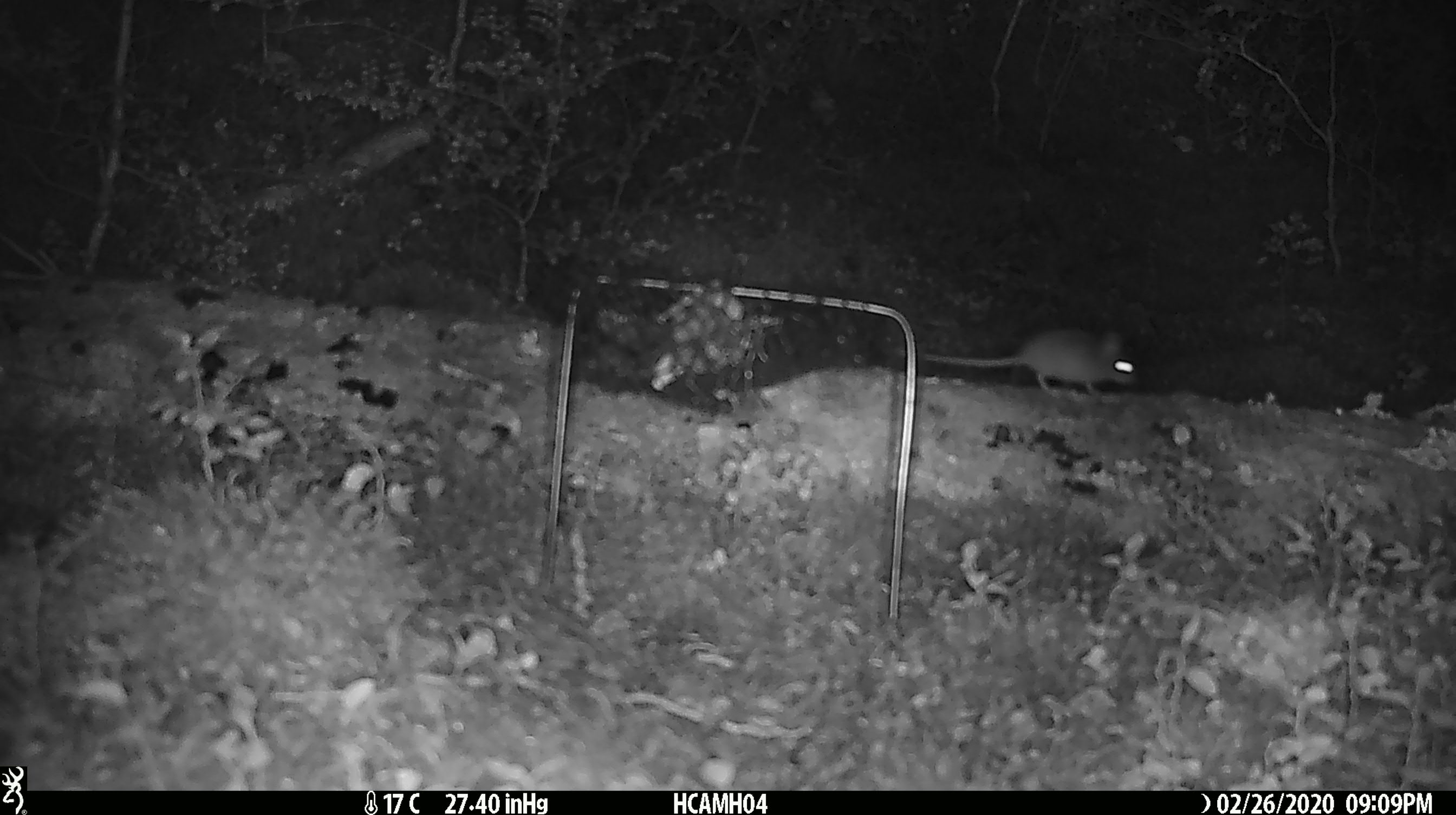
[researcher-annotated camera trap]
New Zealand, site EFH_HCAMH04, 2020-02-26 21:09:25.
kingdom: Animalia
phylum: Chordata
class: Mammalia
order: Rodentia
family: Muridae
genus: Mus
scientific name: Mus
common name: mouse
Mouse (Mus).